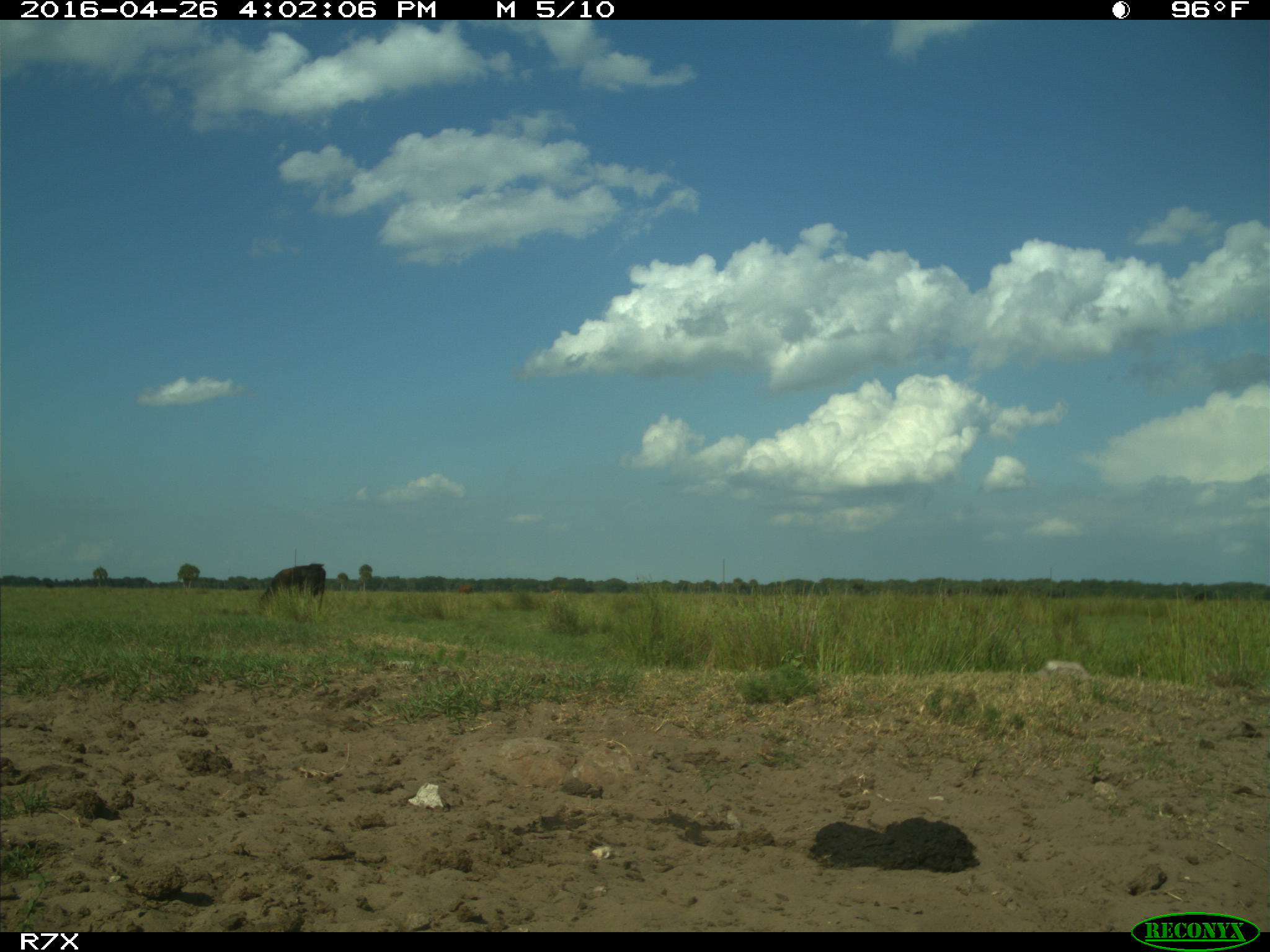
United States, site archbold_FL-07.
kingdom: Animalia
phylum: Chordata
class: Mammalia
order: Artiodactyla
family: Bovidae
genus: Bos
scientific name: Bos taurus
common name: domestic cow